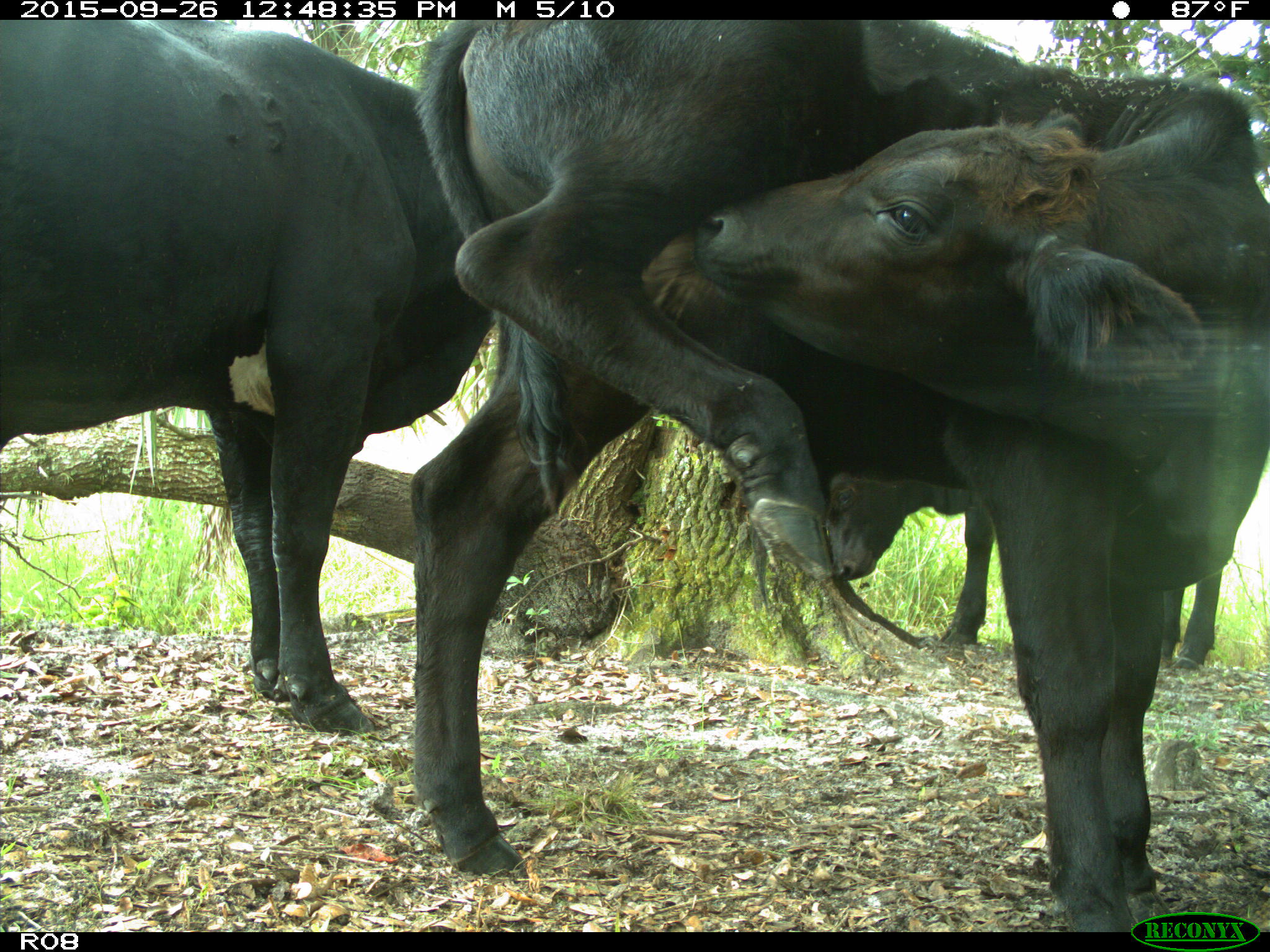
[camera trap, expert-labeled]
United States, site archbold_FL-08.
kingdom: Animalia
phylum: Chordata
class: Mammalia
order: Artiodactyla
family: Bovidae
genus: Bos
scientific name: Bos taurus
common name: domestic cow